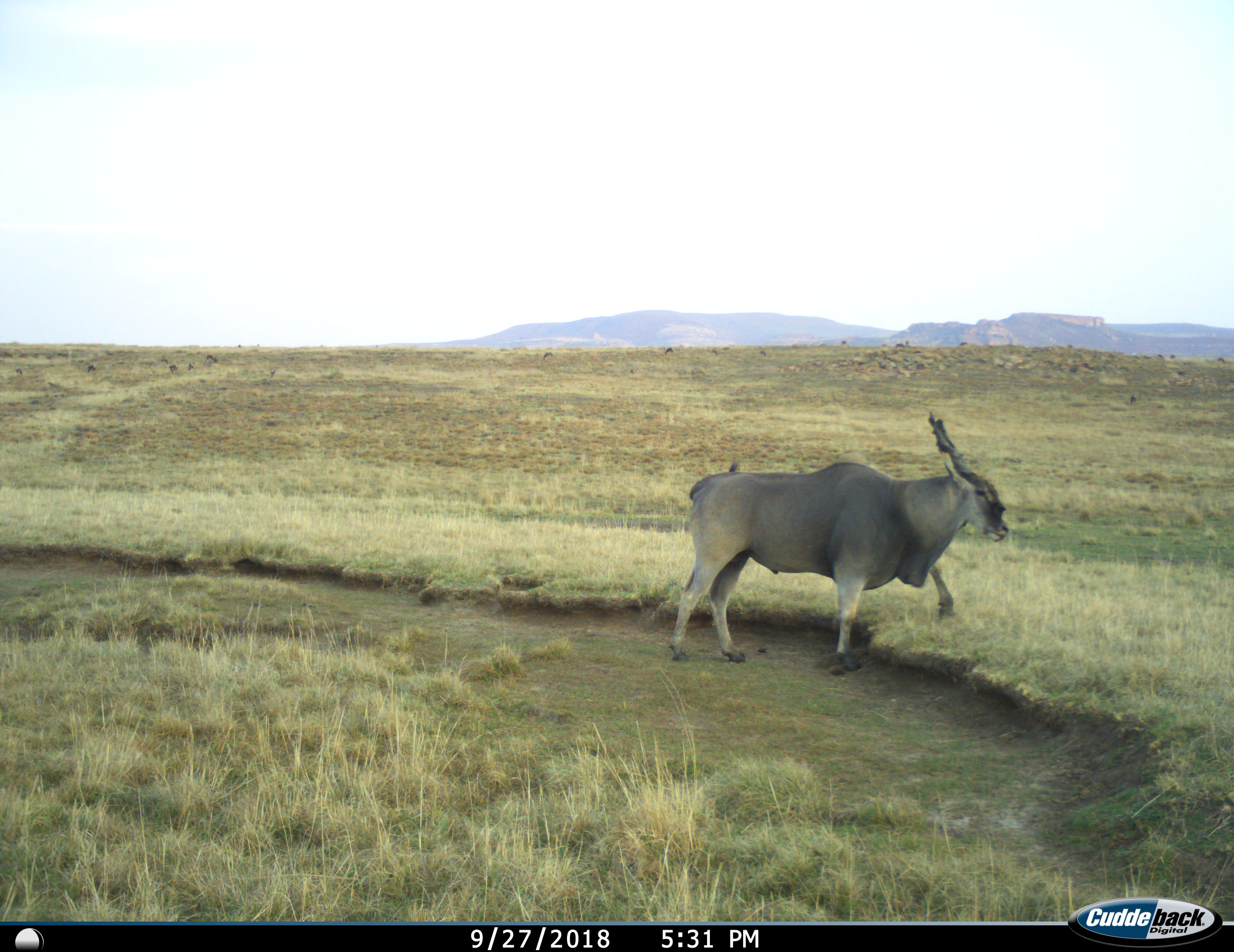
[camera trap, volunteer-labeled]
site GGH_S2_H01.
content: unidentified animal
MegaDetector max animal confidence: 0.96